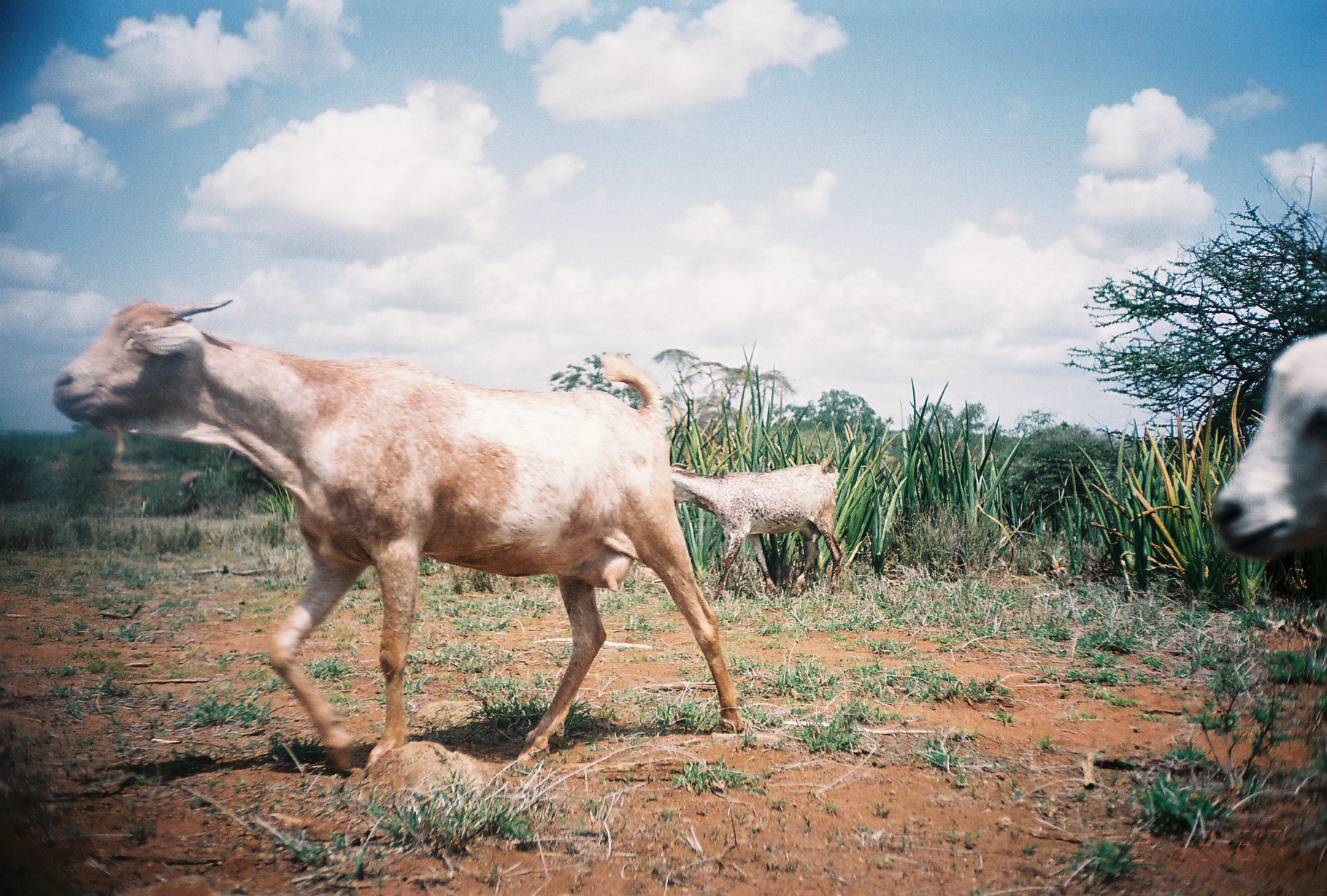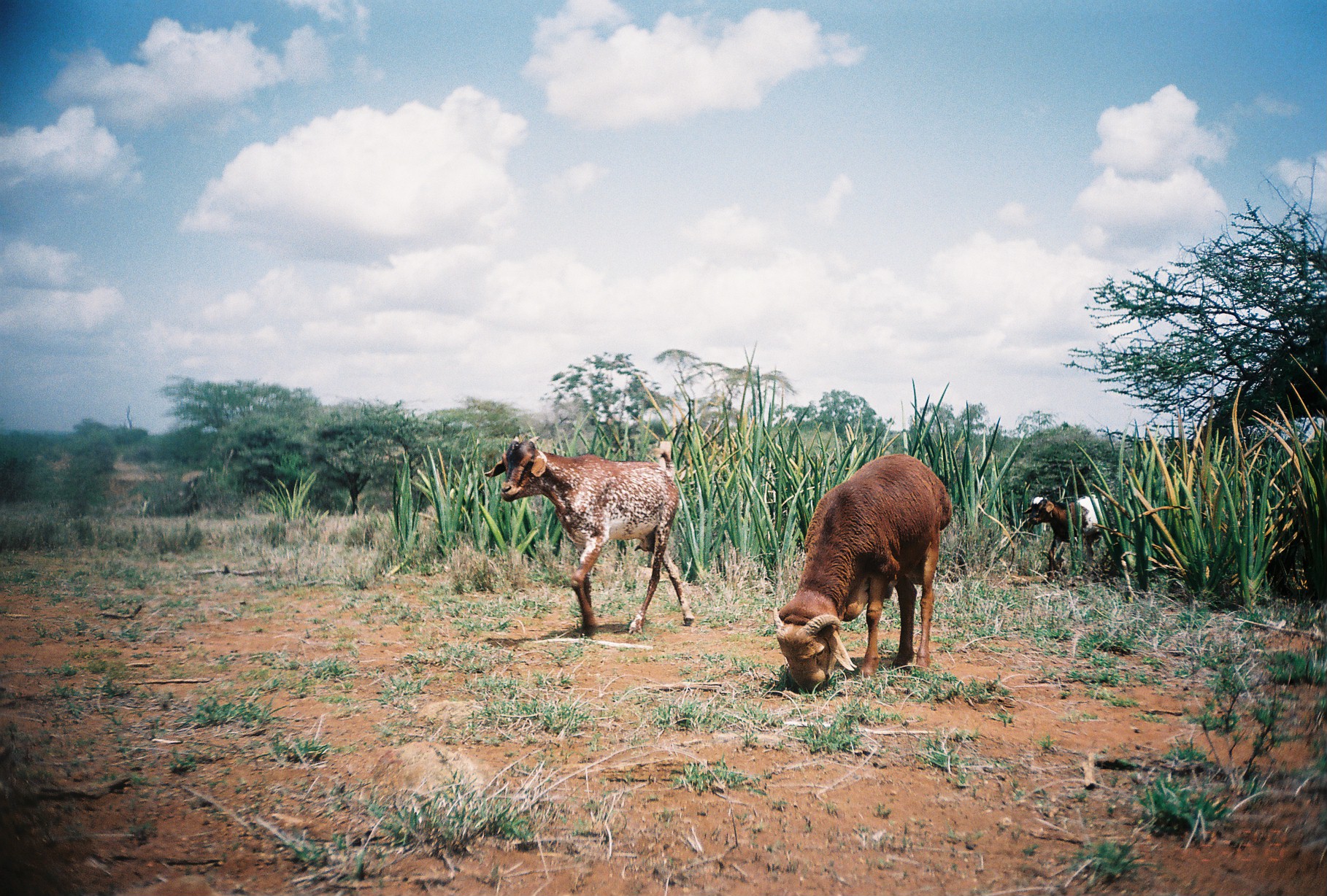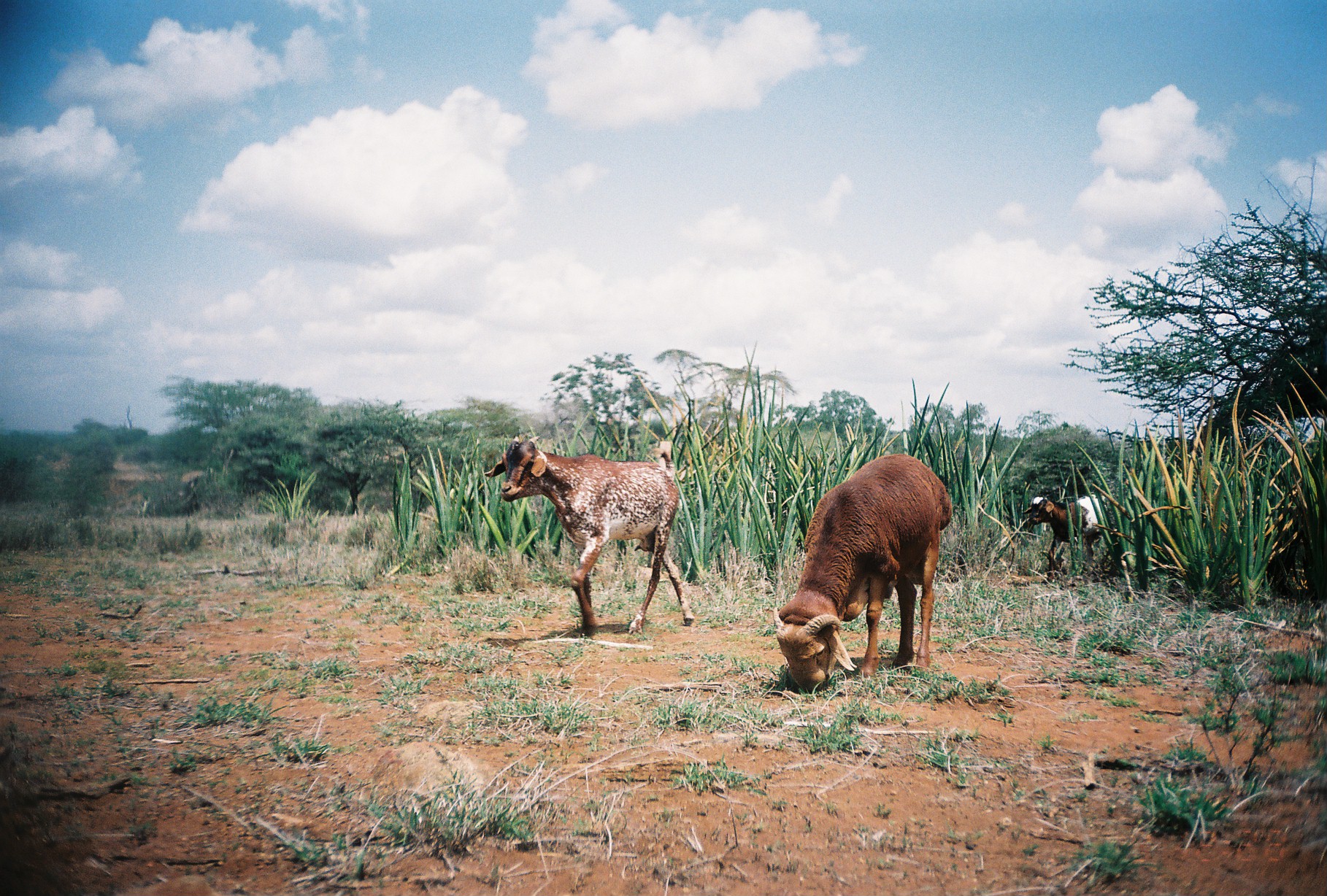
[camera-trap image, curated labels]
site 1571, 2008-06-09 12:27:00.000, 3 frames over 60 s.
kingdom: Animalia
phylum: Chordata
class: Mammalia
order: Artiodactyla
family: Bovidae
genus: Capra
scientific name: Capra aegagrus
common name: wild goat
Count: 3.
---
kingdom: Animalia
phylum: Chordata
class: Mammalia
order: Artiodactyla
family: Bovidae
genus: Ovis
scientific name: Ovis aries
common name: domestic sheep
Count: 1.